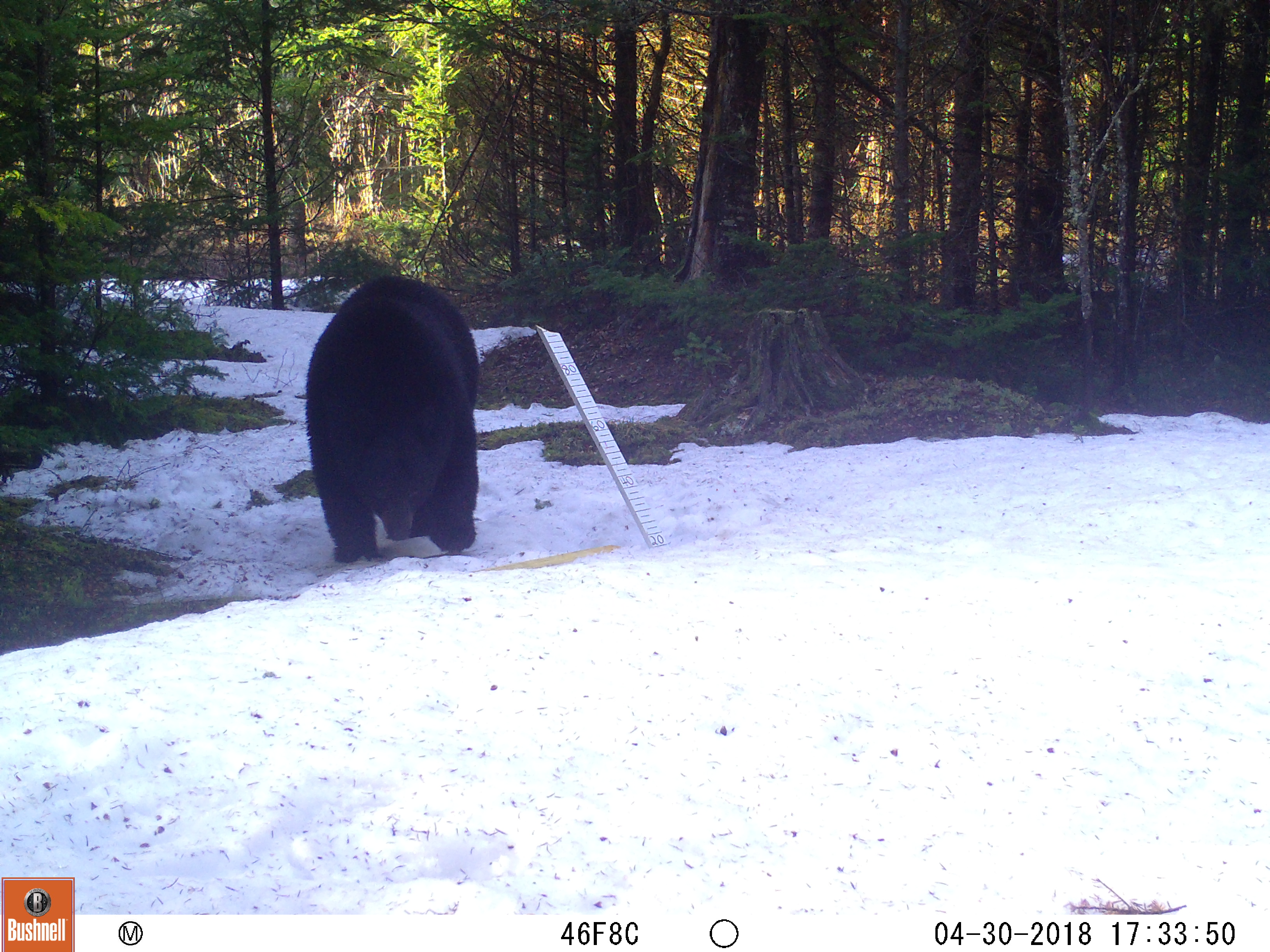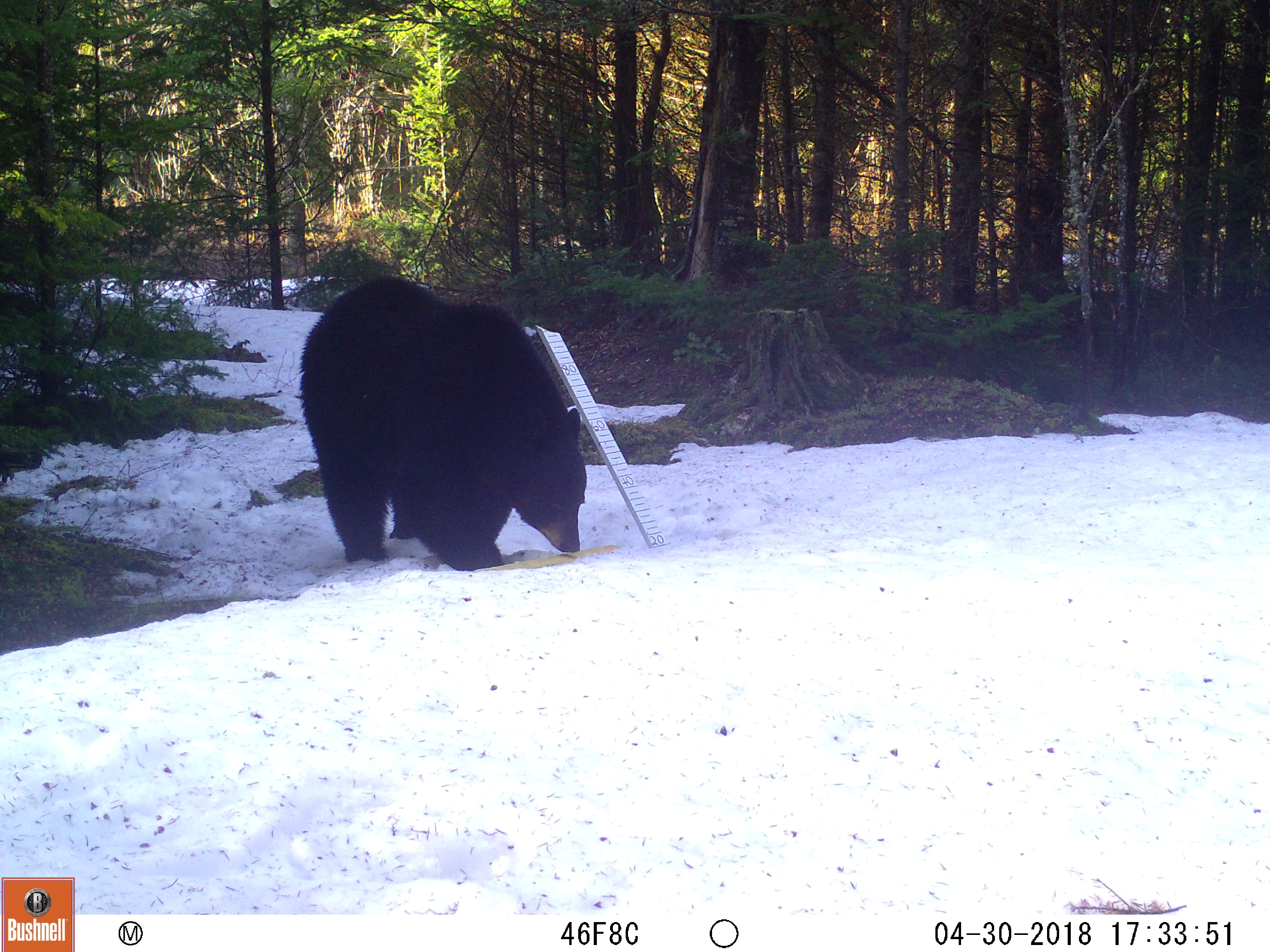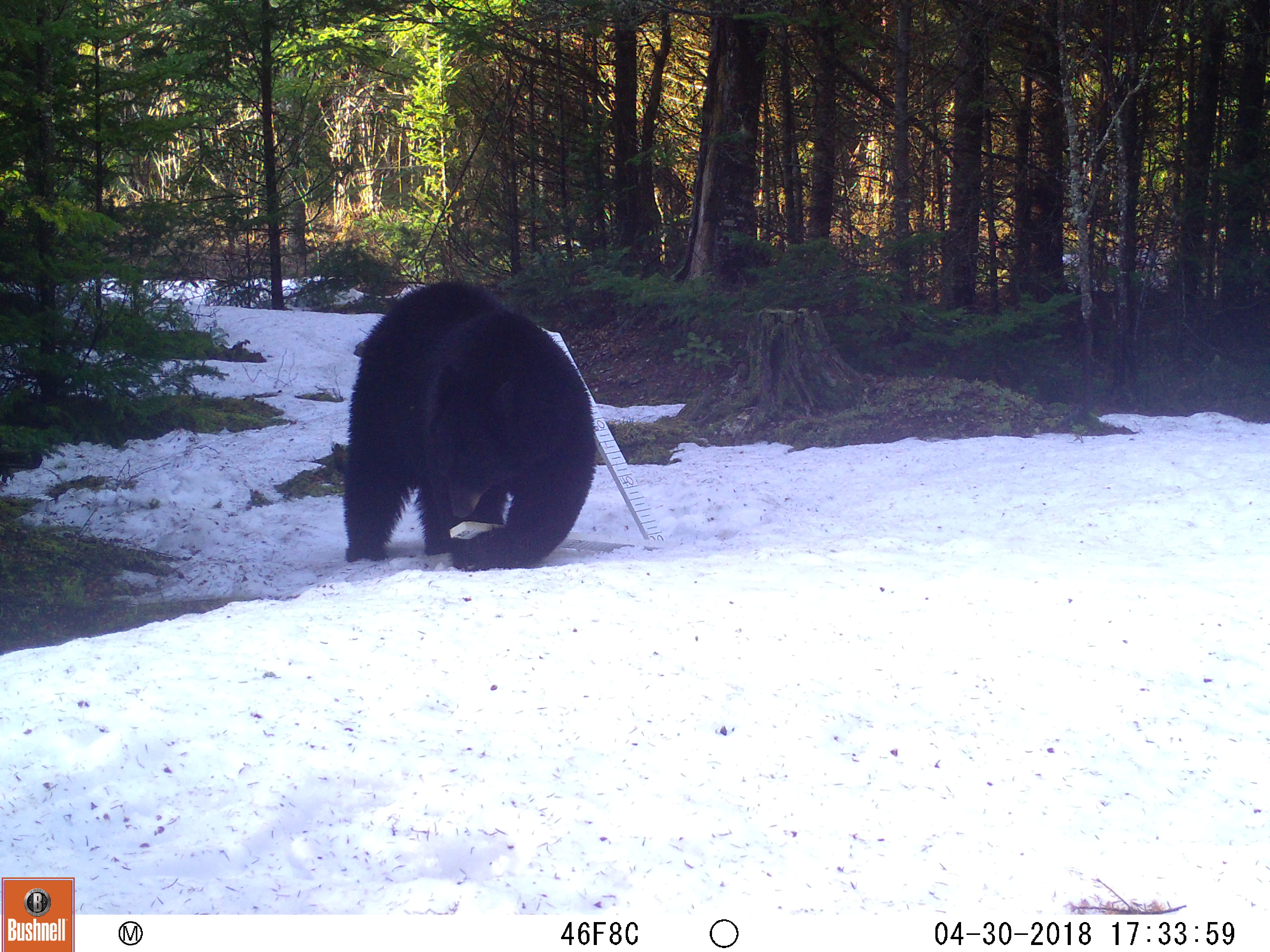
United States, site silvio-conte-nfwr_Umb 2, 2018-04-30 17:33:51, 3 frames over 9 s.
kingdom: Animalia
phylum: Chordata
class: Mammalia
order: Carnivora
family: Ursidae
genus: Ursus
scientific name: Ursus americanus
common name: black bear